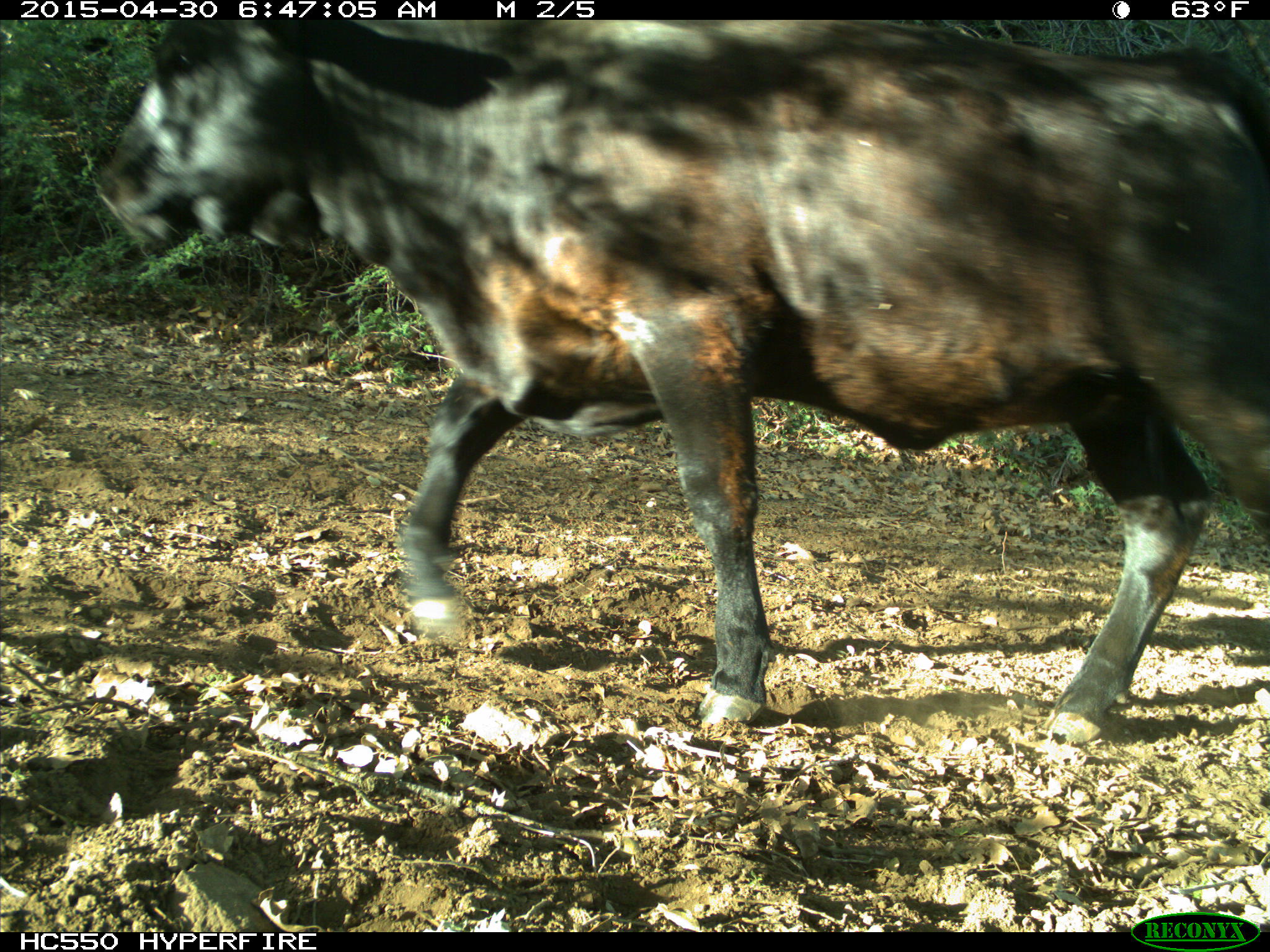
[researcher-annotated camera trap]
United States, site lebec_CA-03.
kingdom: Animalia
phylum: Chordata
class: Mammalia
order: Artiodactyla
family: Bovidae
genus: Bos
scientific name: Bos taurus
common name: domestic cow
Bos taurus (domestic cow).